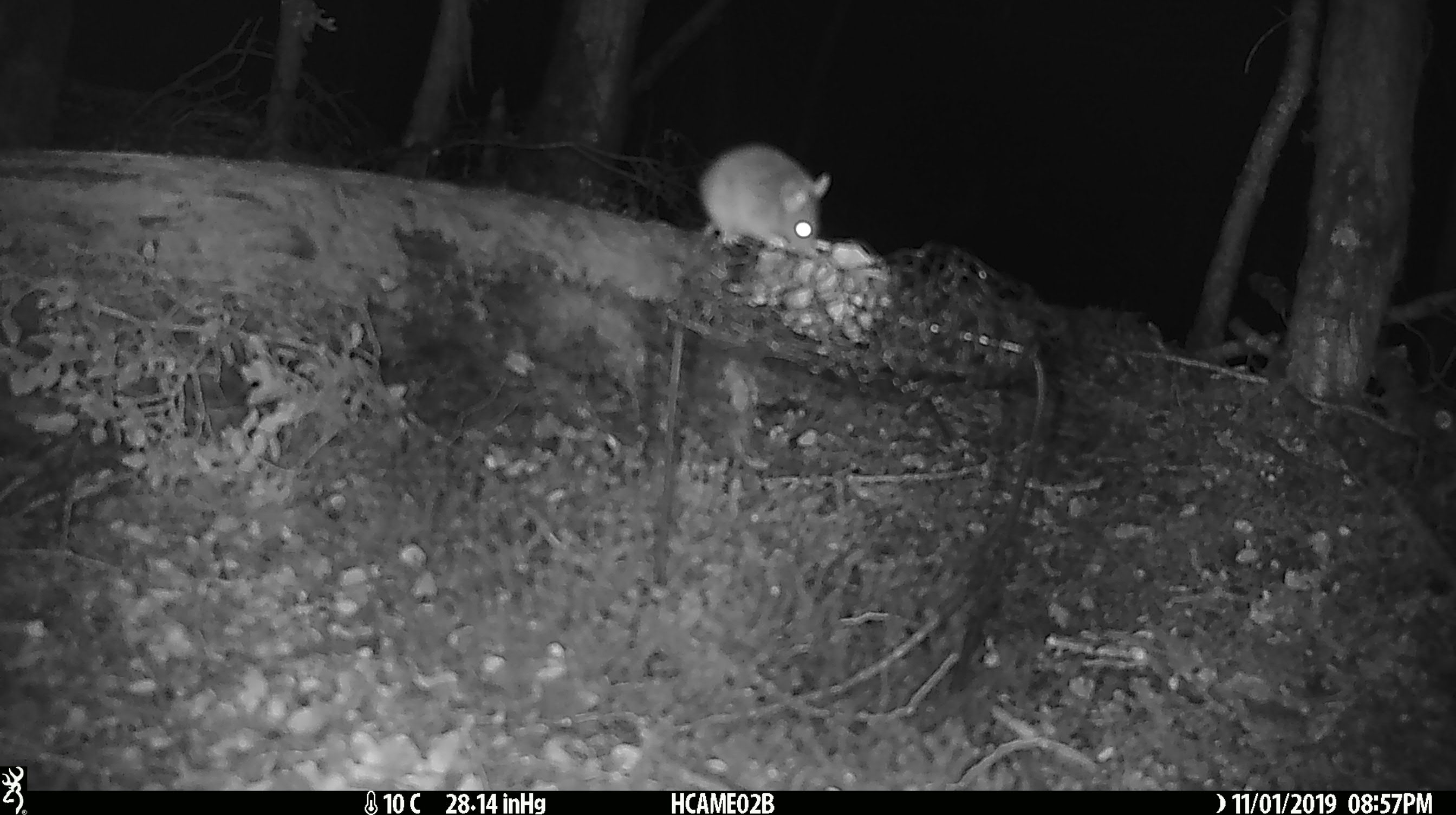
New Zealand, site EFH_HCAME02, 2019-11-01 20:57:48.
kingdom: Animalia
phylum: Chordata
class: Mammalia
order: Rodentia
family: Muridae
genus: Mus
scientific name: Mus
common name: mouse